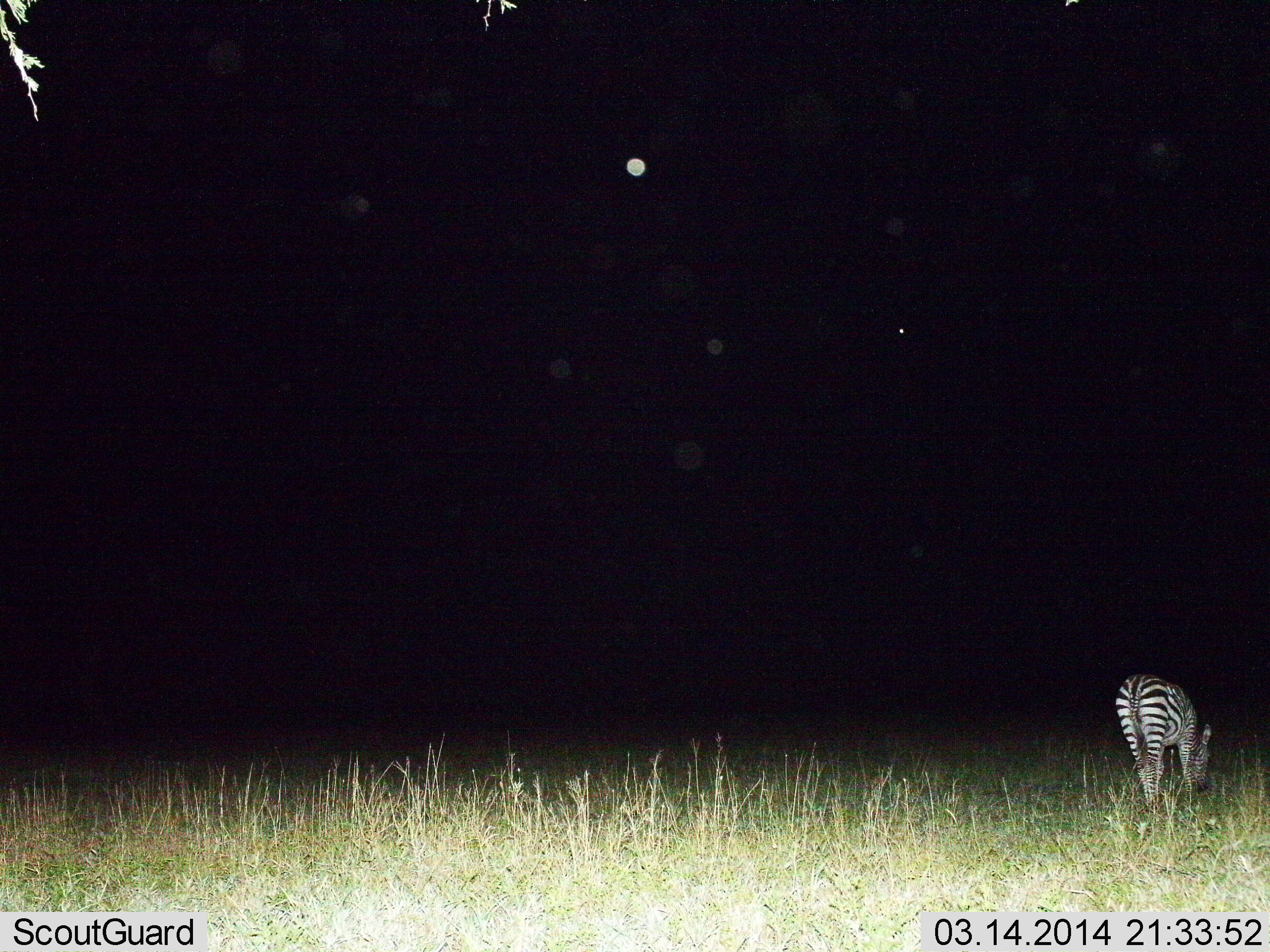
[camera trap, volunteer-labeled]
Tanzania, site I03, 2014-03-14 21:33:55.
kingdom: Animalia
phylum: Chordata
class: Mammalia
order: Perissodactyla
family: Equidae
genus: Equus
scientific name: Equus quagga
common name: plains zebra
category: zebra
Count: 1.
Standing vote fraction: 20%.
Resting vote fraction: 0%.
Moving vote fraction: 0%.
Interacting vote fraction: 0%.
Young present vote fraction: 0%.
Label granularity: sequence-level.